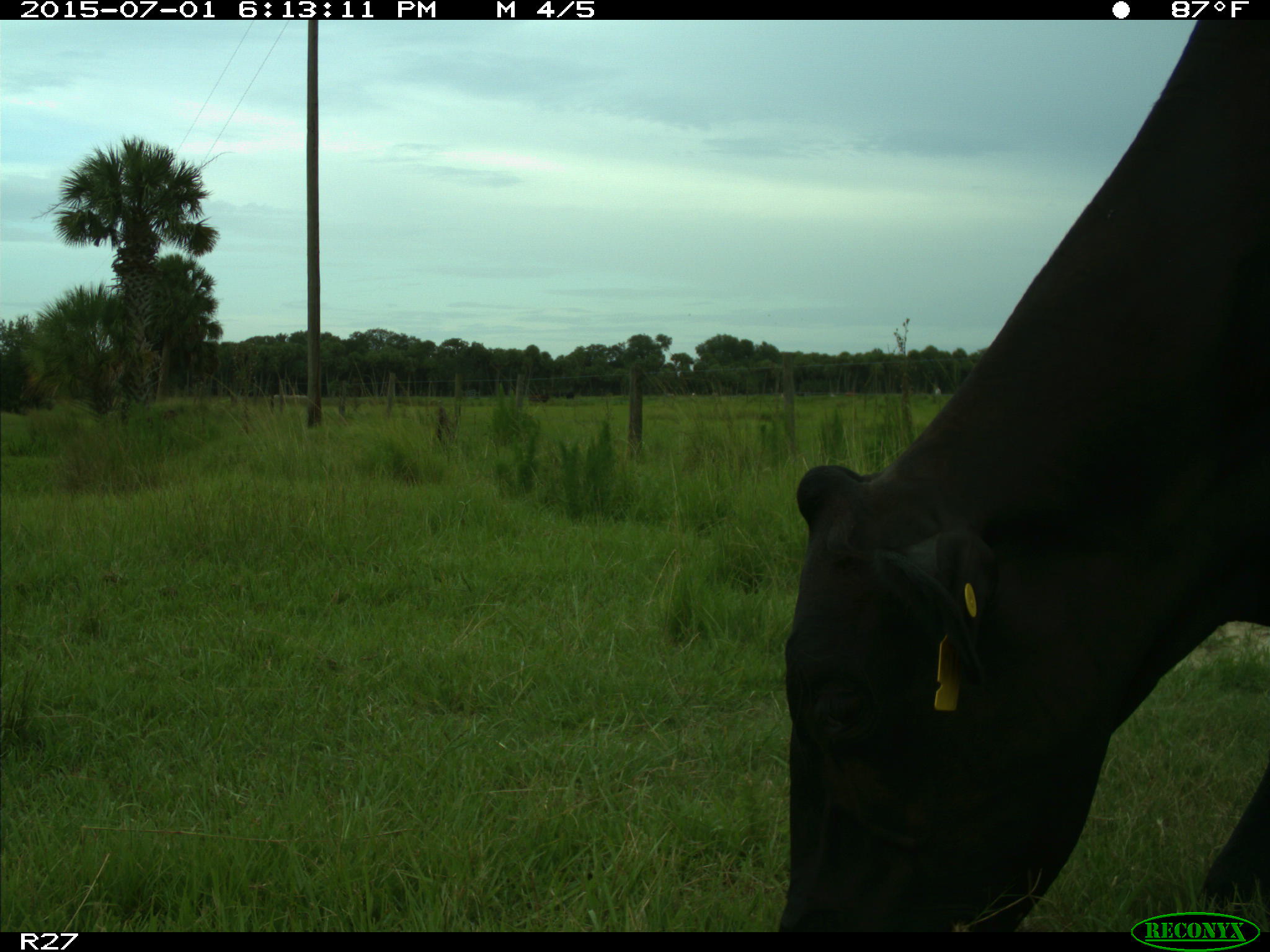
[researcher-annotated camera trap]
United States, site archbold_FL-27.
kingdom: Animalia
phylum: Chordata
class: Mammalia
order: Artiodactyla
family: Bovidae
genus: Bos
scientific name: Bos taurus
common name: domestic cow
Bos taurus (domestic cow).